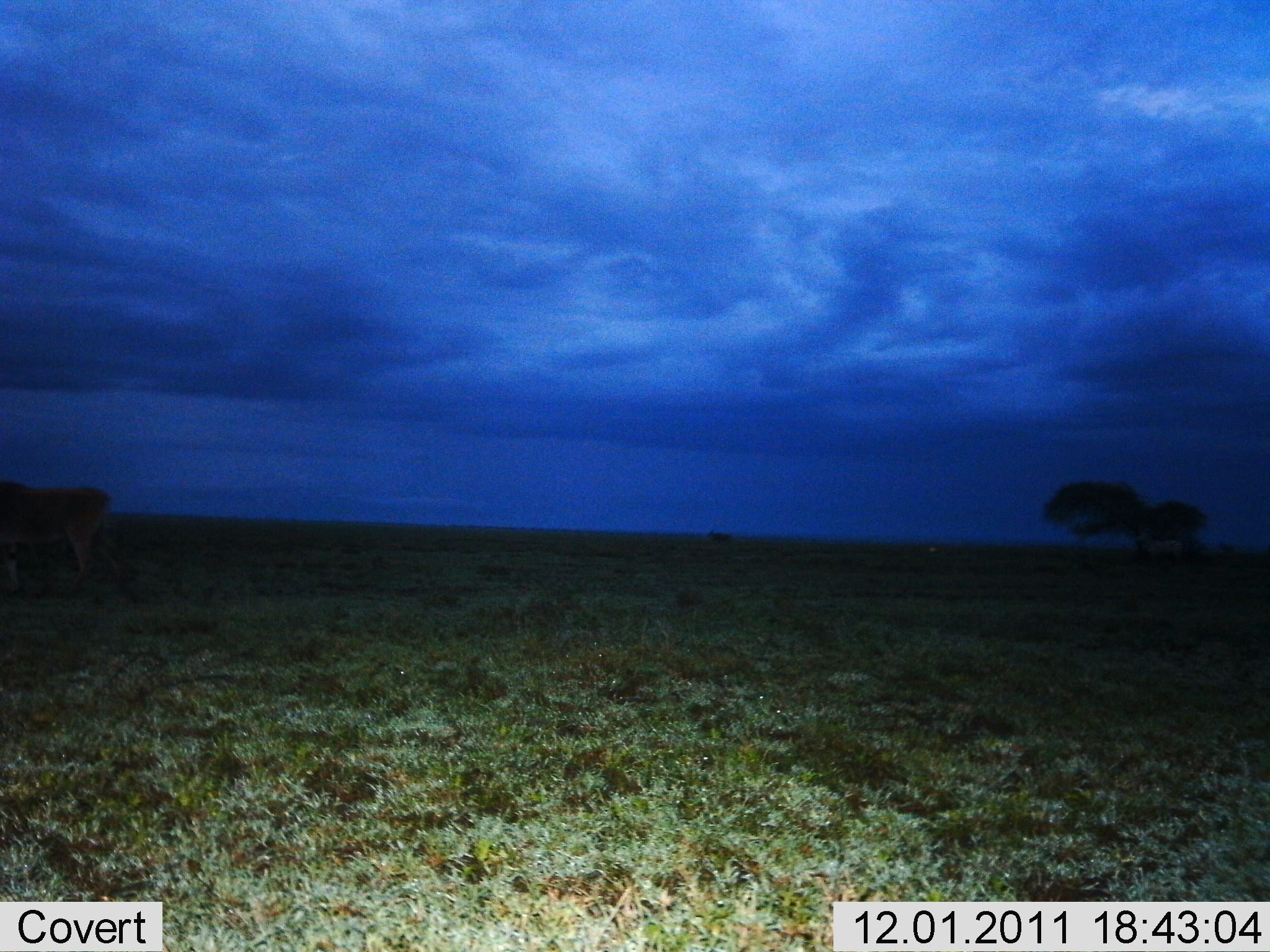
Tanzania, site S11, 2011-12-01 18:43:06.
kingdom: Animalia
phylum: Chordata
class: Mammalia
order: Artiodactyla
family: Bovidae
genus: Alcelaphus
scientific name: Alcelaphus buselaphus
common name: hartebeest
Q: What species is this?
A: Hartebeest (Alcelaphus buselaphus).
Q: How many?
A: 1.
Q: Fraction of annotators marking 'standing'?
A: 75%.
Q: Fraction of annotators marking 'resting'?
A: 0%.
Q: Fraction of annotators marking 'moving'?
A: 25%.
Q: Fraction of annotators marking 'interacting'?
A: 0%.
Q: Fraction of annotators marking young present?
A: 0%.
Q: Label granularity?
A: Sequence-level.